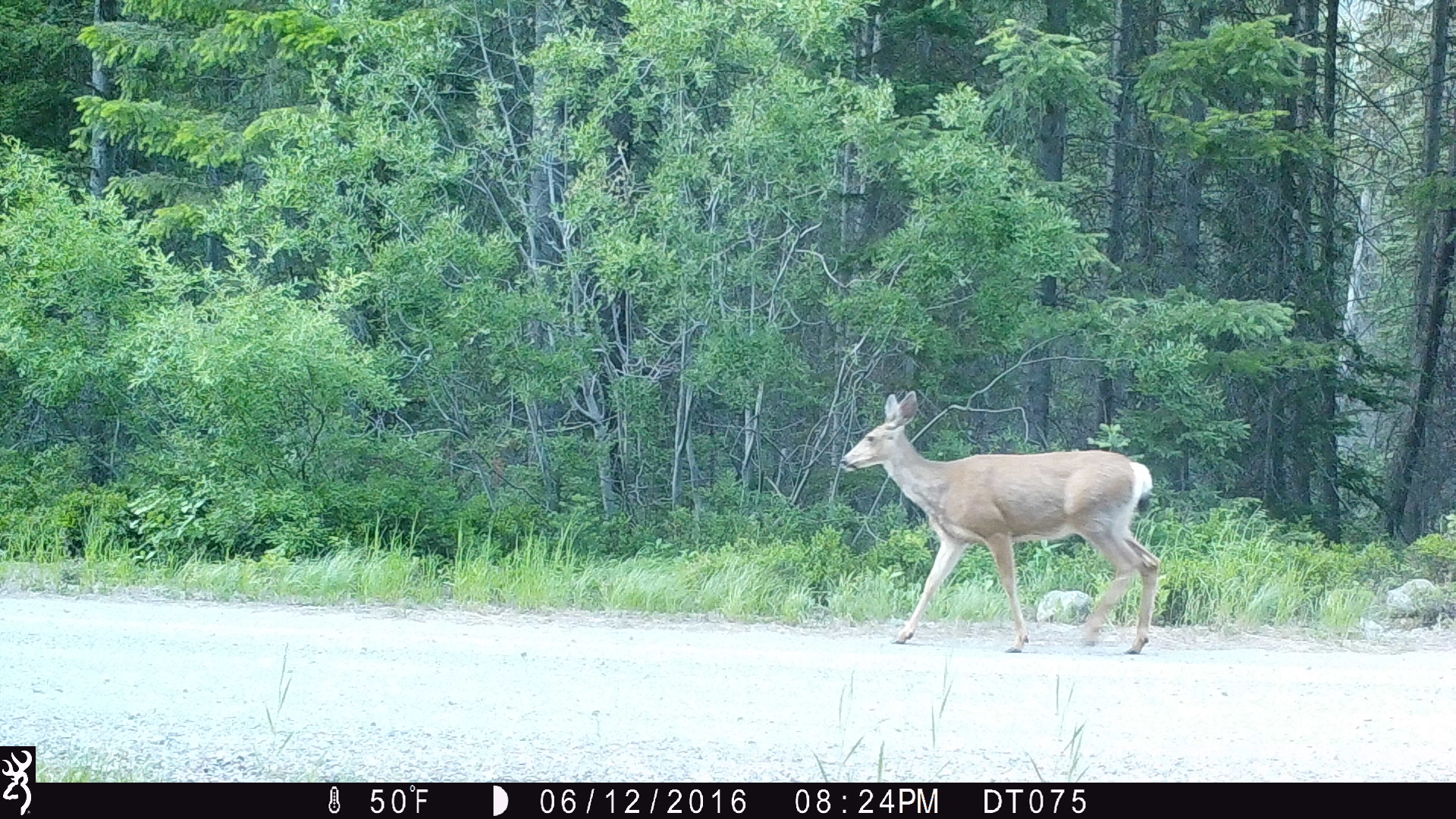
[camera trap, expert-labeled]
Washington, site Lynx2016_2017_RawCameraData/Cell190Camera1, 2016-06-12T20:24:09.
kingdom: Animalia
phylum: Chordata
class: Mammalia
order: Artiodactyla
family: Cervidae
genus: Odocoileus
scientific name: Odocoileus hemionus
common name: mule deer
Odocoileus hemionus (mule deer). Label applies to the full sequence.